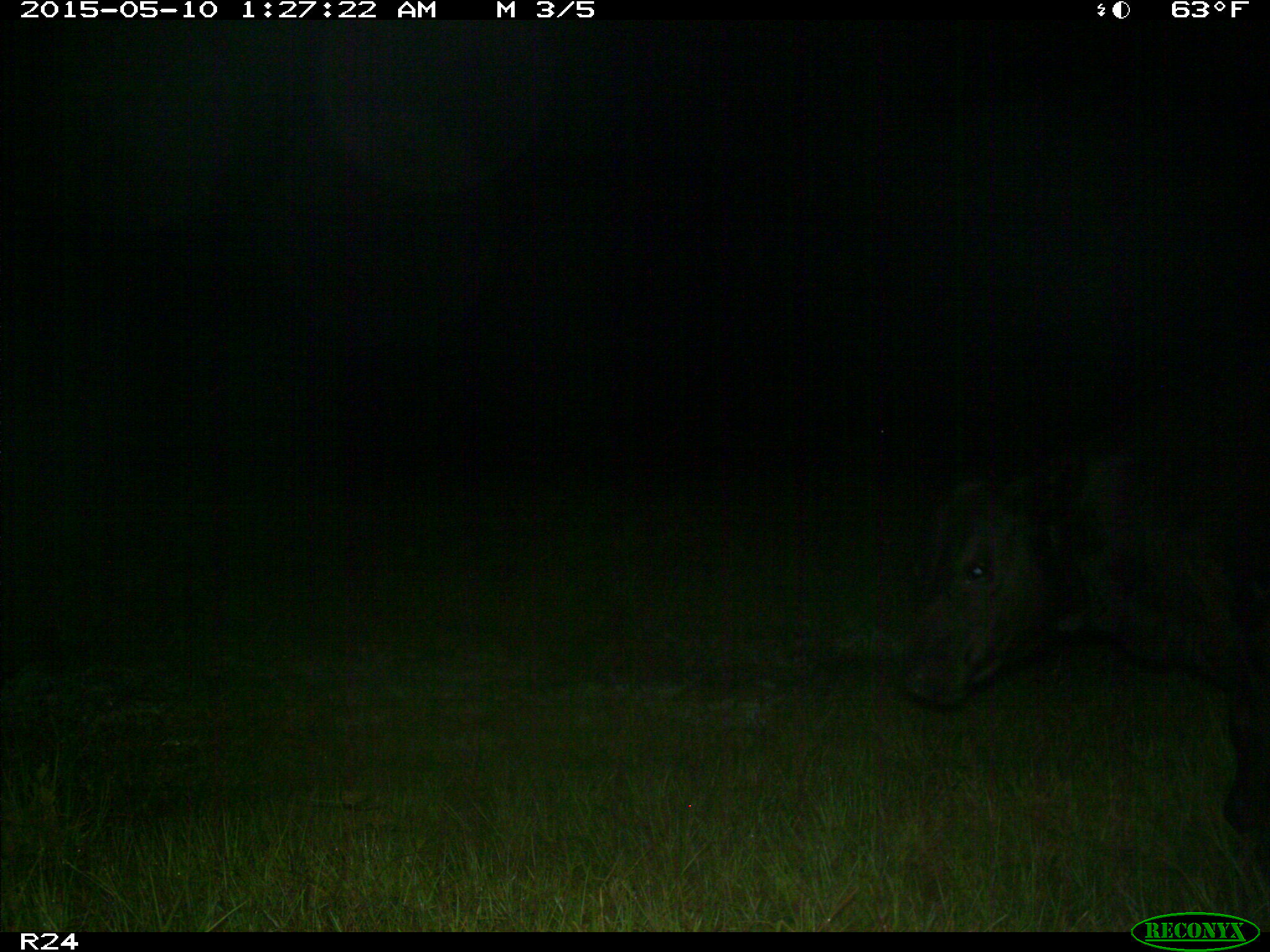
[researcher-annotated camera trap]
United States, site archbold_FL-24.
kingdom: Animalia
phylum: Chordata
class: Mammalia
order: Artiodactyla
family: Bovidae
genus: Bos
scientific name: Bos taurus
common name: domestic cow